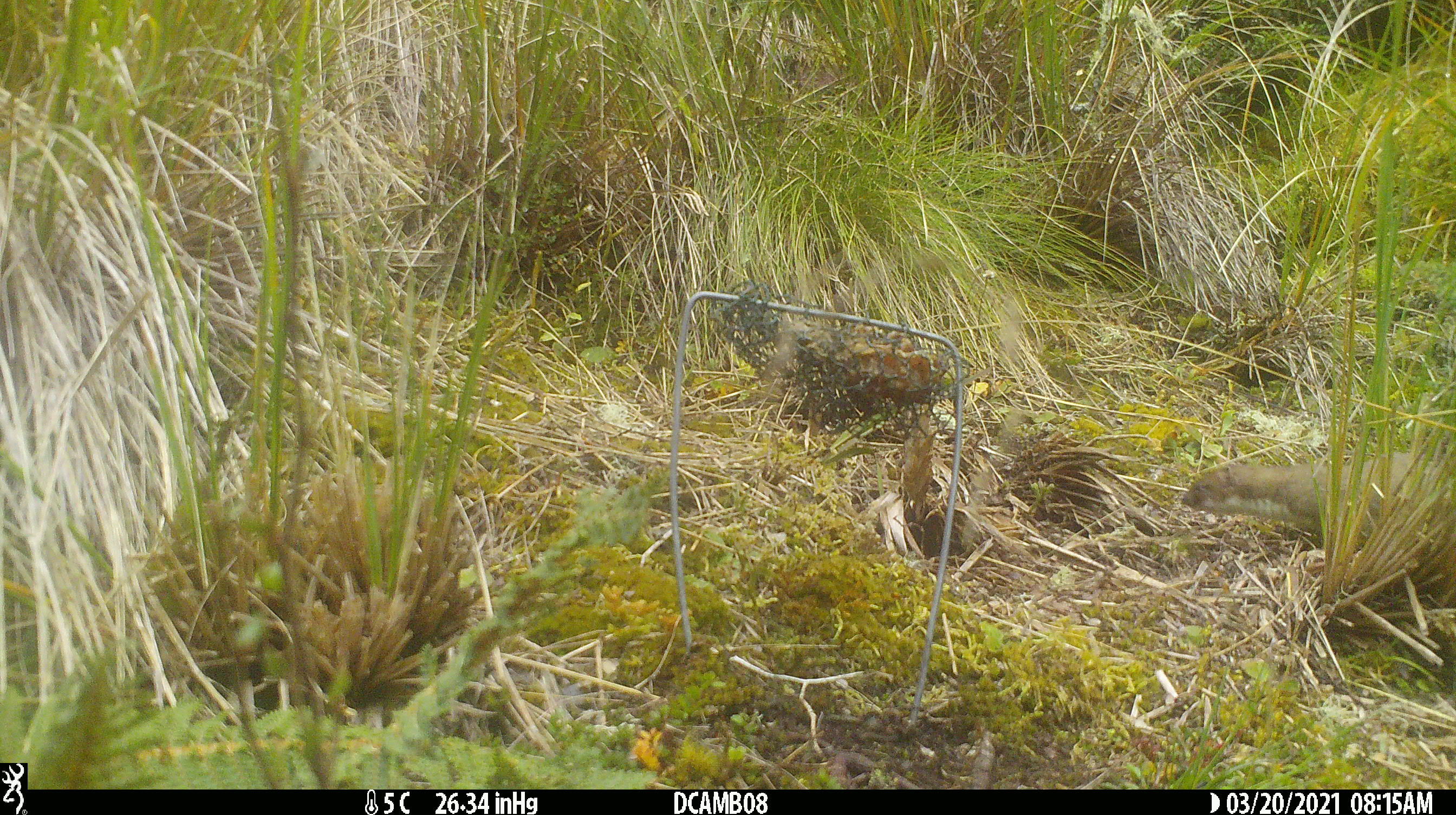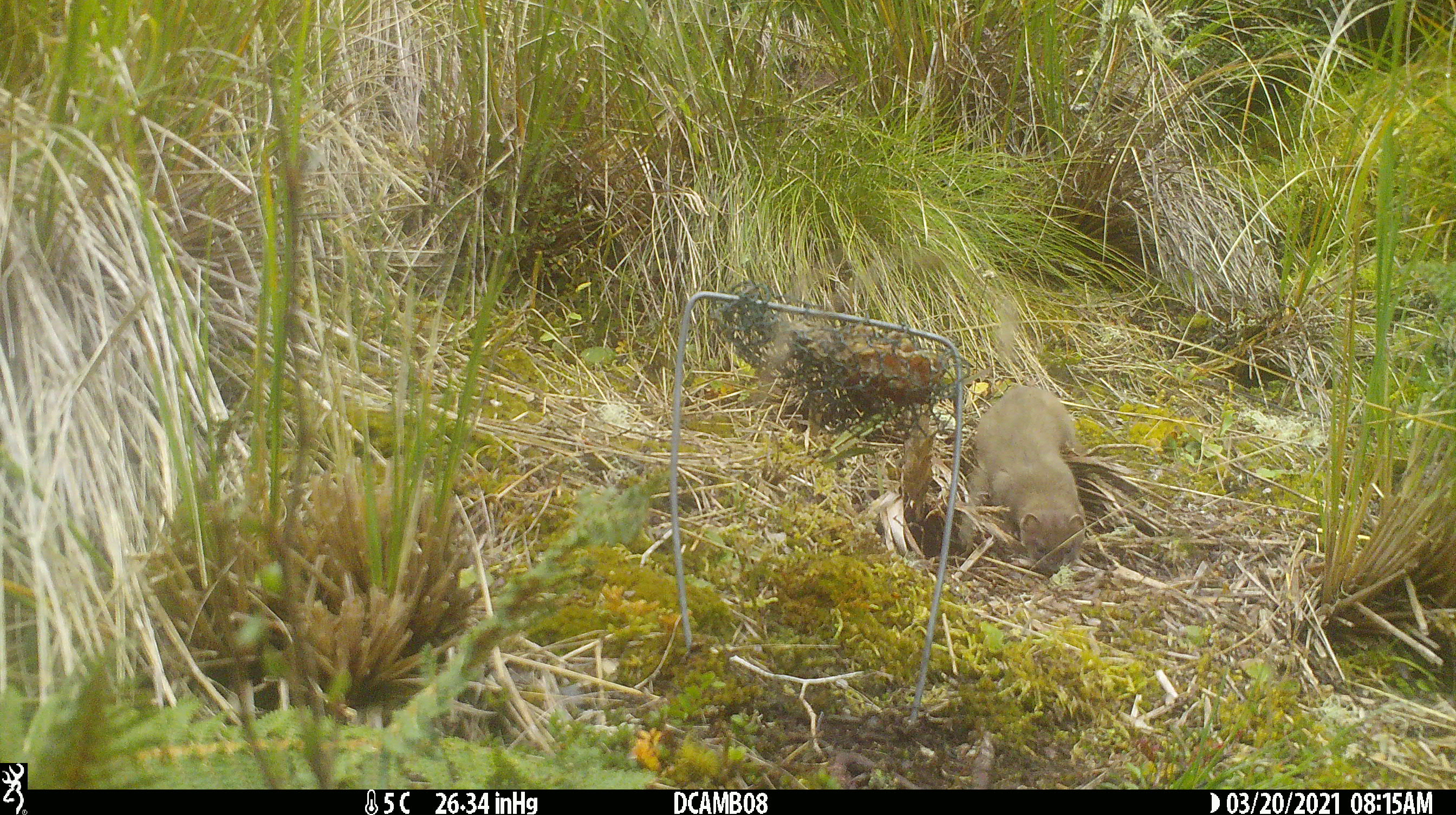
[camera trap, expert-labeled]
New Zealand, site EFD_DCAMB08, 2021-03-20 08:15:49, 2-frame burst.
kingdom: Animalia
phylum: Chordata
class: Mammalia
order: Carnivora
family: Mustelidae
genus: Mustela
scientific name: Mustela erminea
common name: stoat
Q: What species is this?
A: Stoat (Mustela erminea).